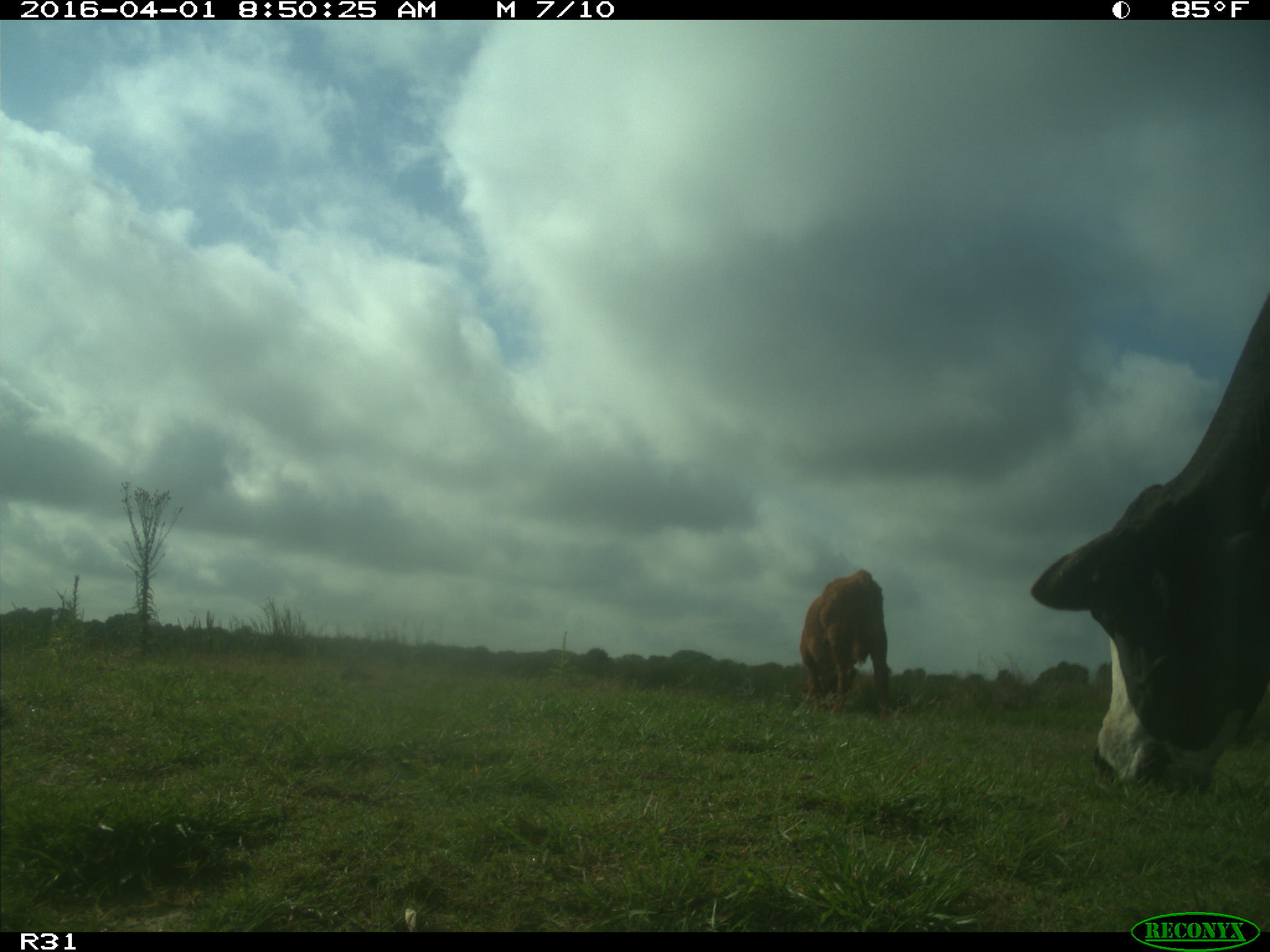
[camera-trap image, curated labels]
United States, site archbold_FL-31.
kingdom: Animalia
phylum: Chordata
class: Mammalia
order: Artiodactyla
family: Bovidae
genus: Bos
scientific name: Bos taurus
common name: domestic cow